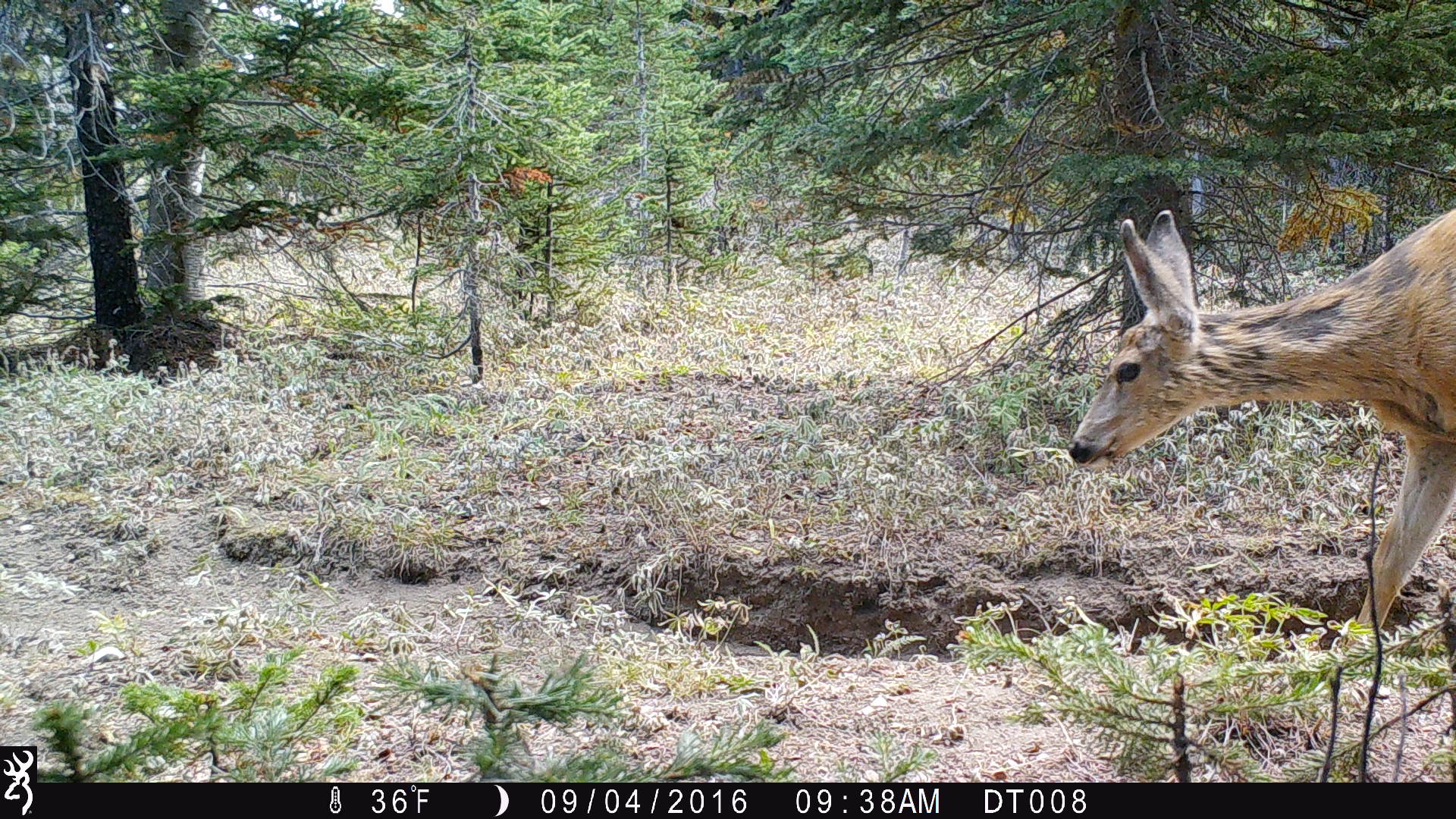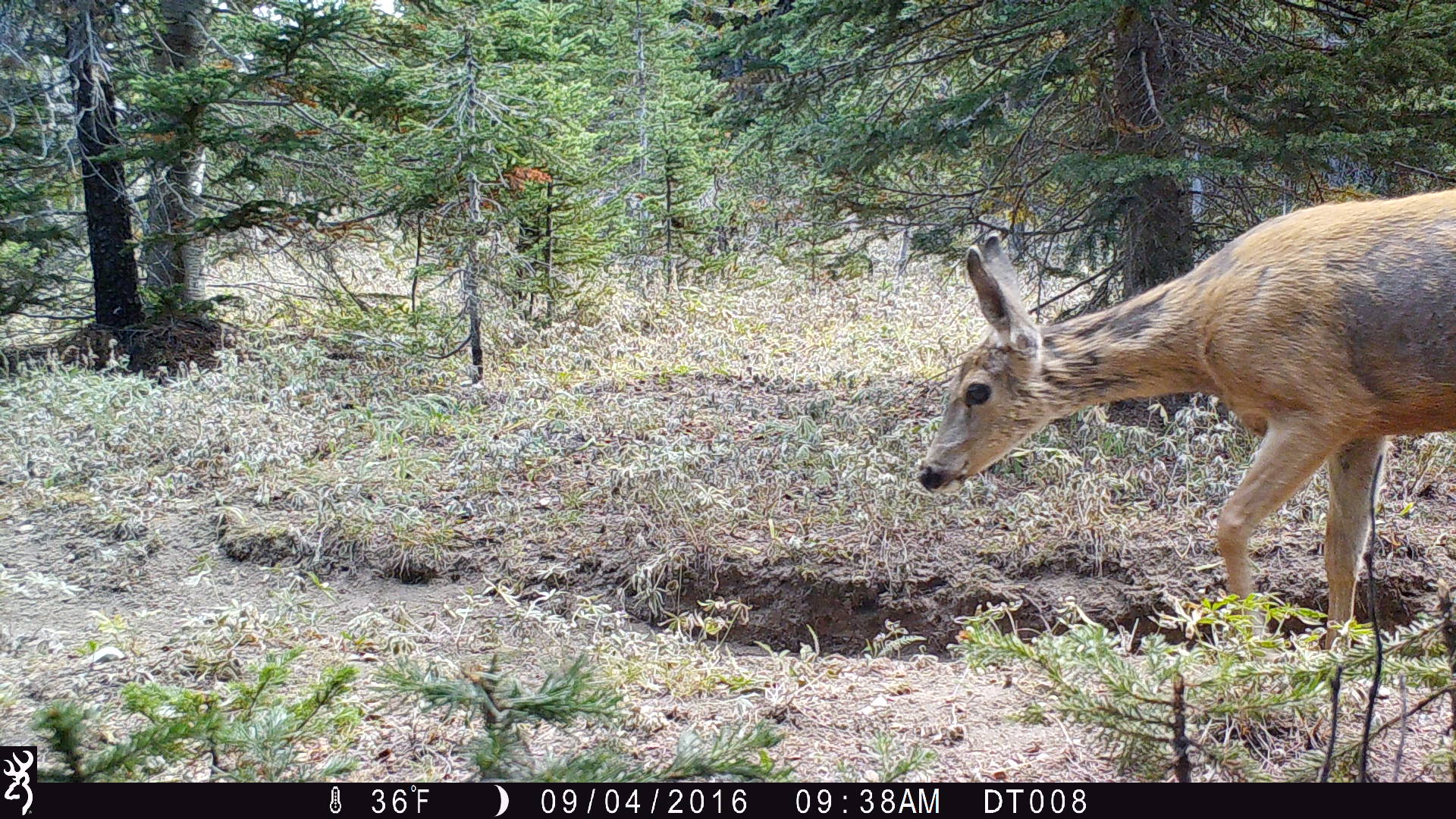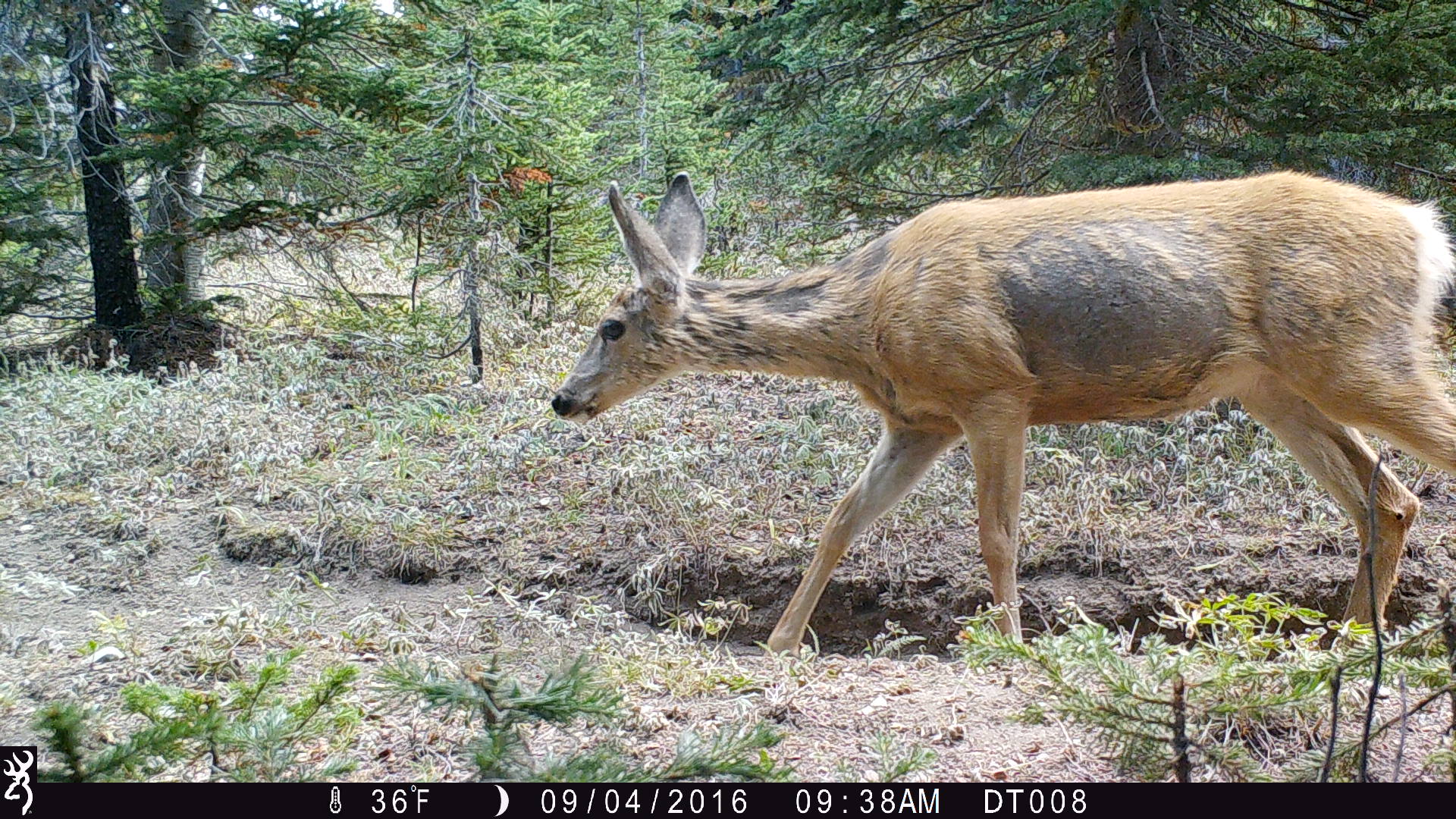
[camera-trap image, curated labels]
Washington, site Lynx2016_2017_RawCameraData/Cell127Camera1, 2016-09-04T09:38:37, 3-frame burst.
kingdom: Animalia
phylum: Chordata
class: Mammalia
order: Artiodactyla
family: Cervidae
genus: Odocoileus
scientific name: Odocoileus hemionus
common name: mule deer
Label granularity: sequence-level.